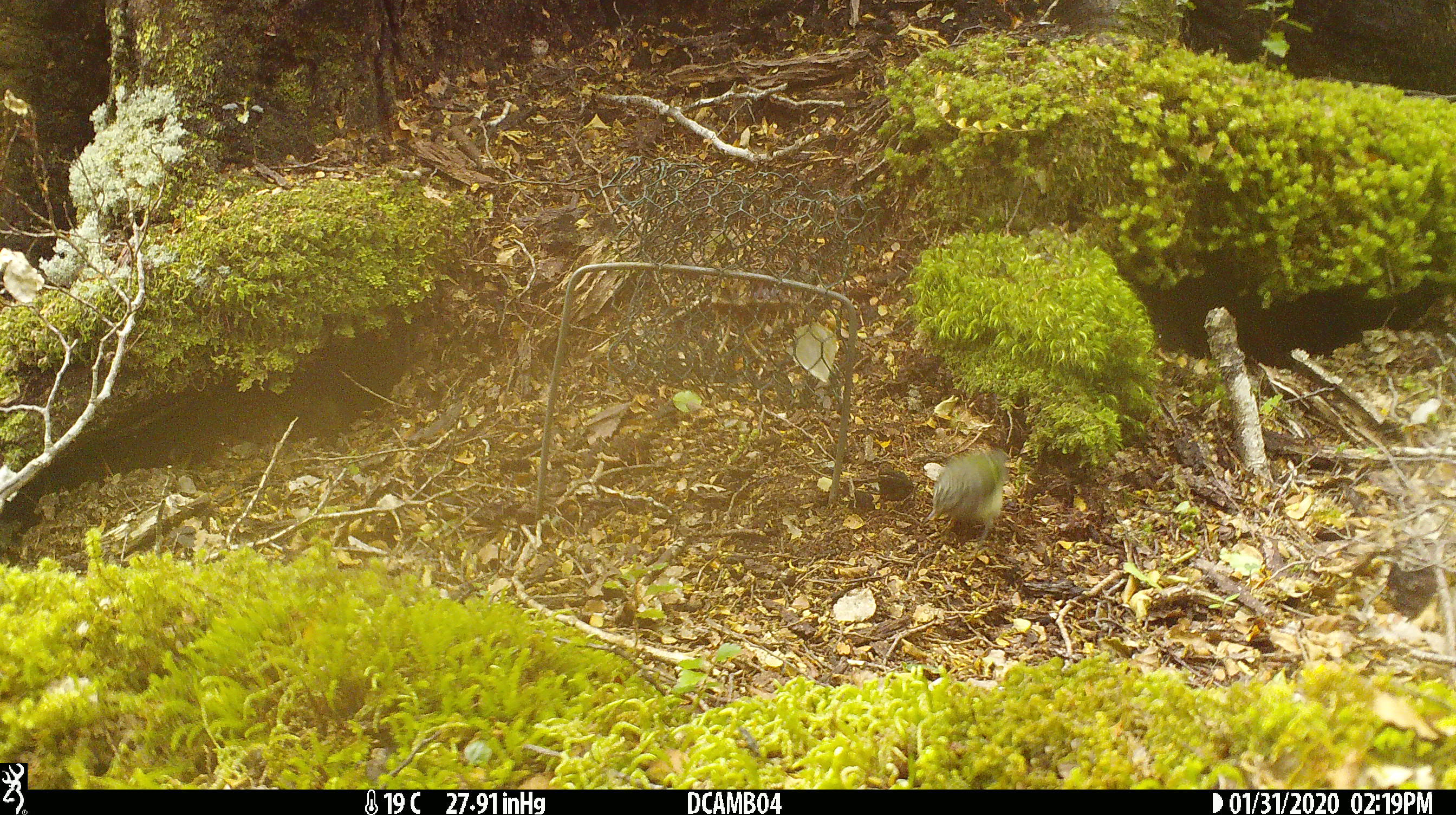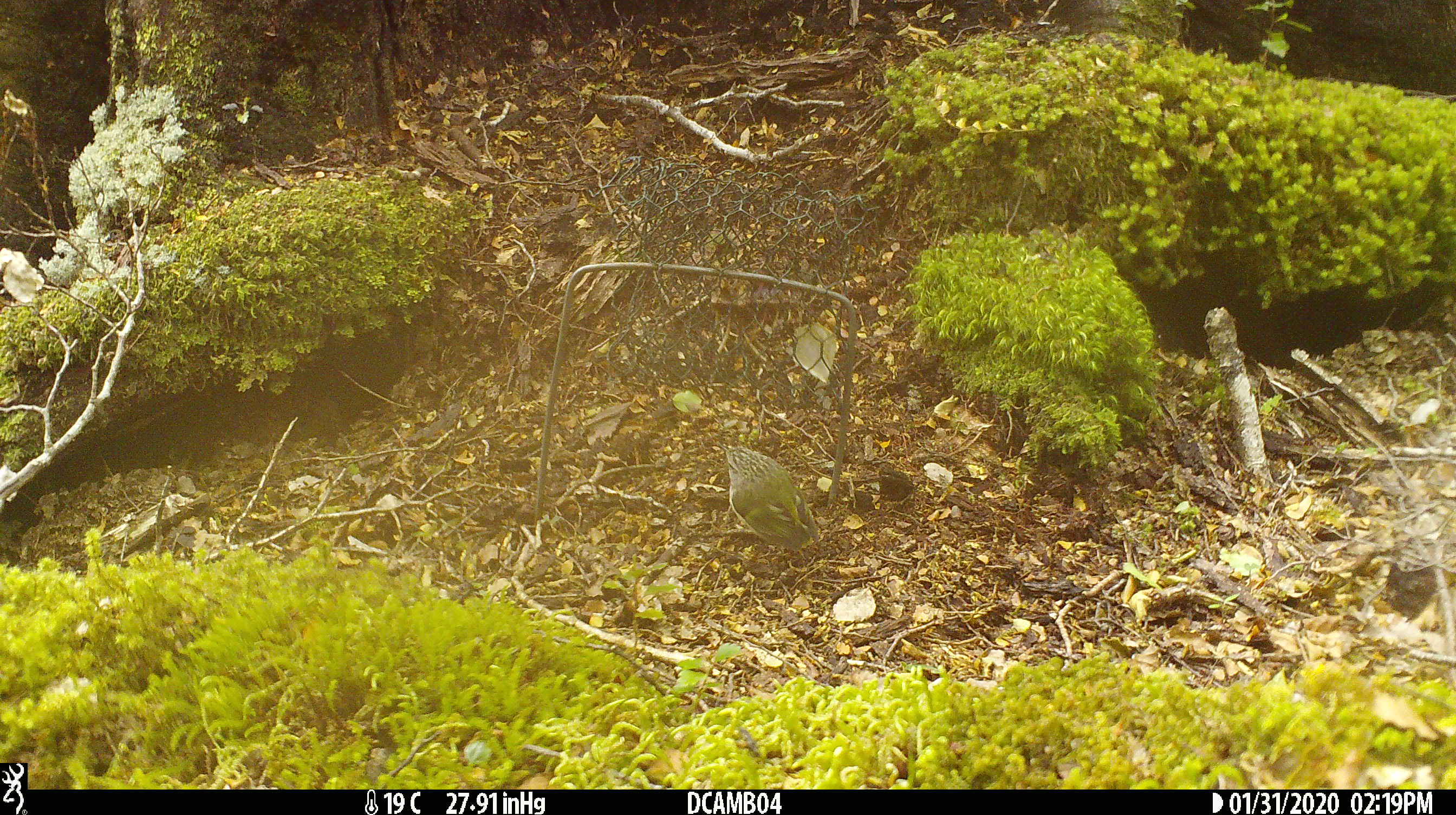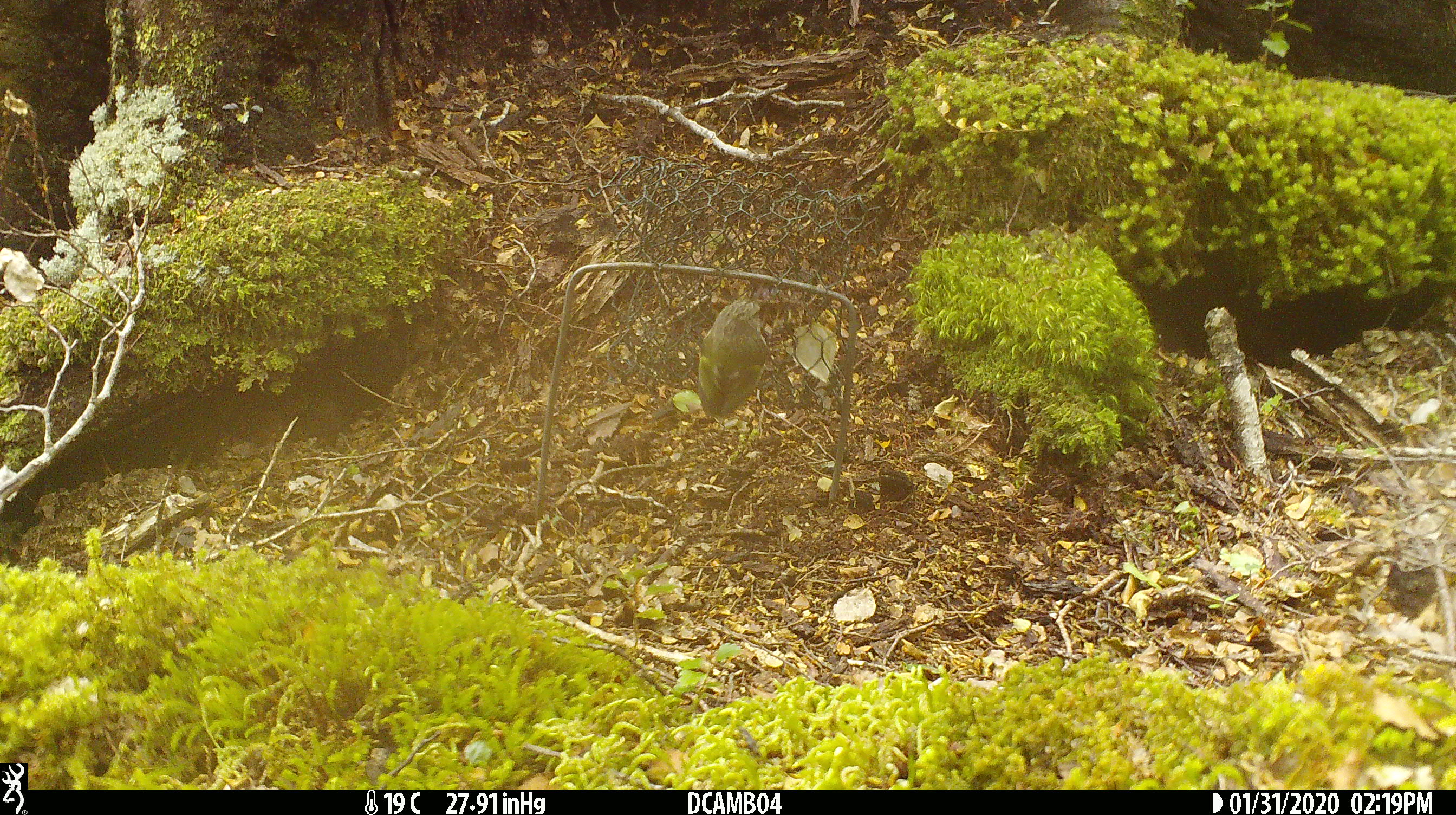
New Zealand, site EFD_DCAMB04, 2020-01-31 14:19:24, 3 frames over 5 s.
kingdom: Animalia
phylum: Chordata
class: Aves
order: Passeriformes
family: Acanthisittidae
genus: Acanthisitta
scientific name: Acanthisitta chloris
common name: rifleman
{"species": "rifleman (Acanthisitta chloris)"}